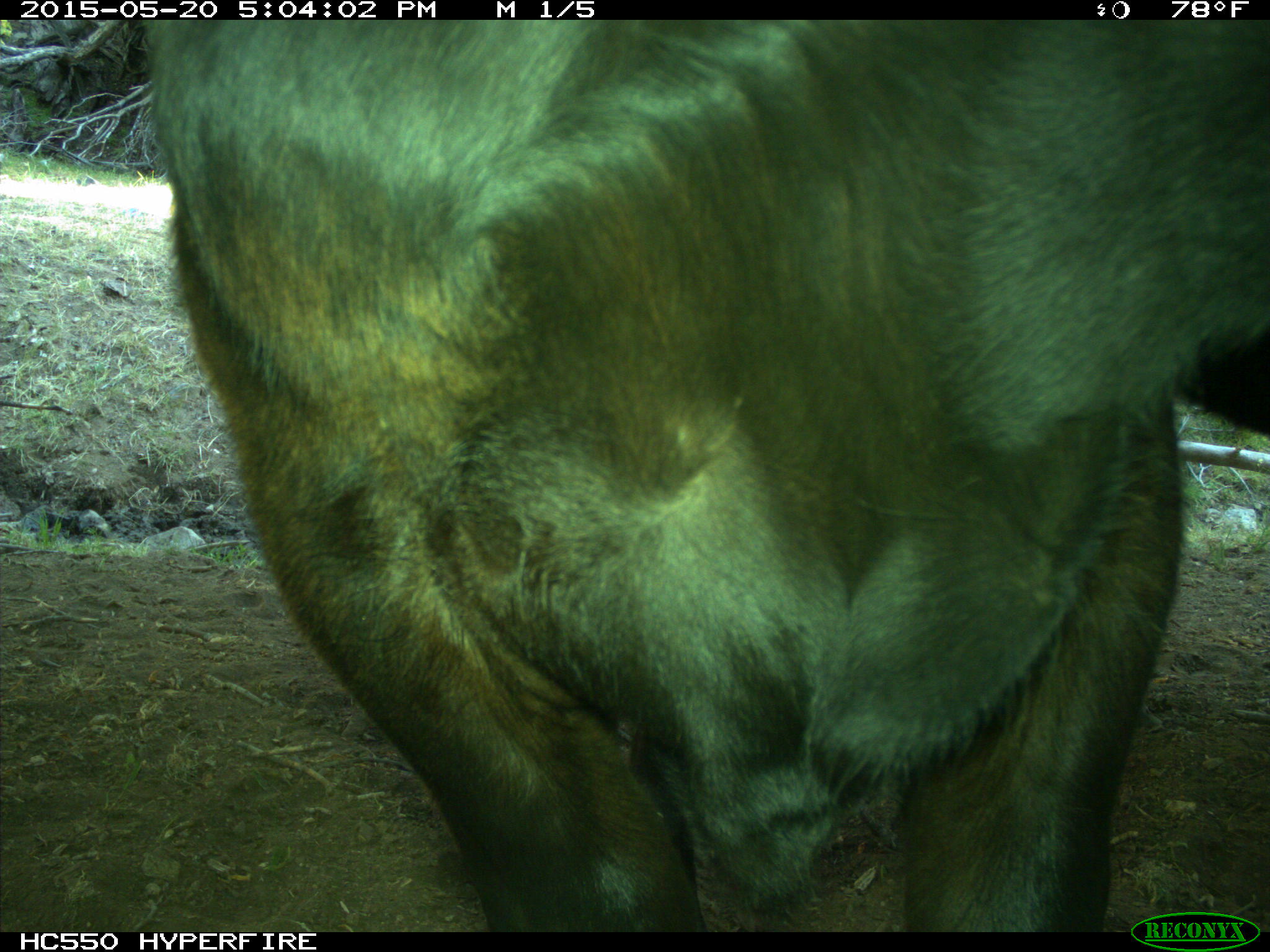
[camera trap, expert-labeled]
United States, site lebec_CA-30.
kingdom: Animalia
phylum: Chordata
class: Mammalia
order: Artiodactyla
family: Bovidae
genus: Bos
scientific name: Bos taurus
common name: domestic cow